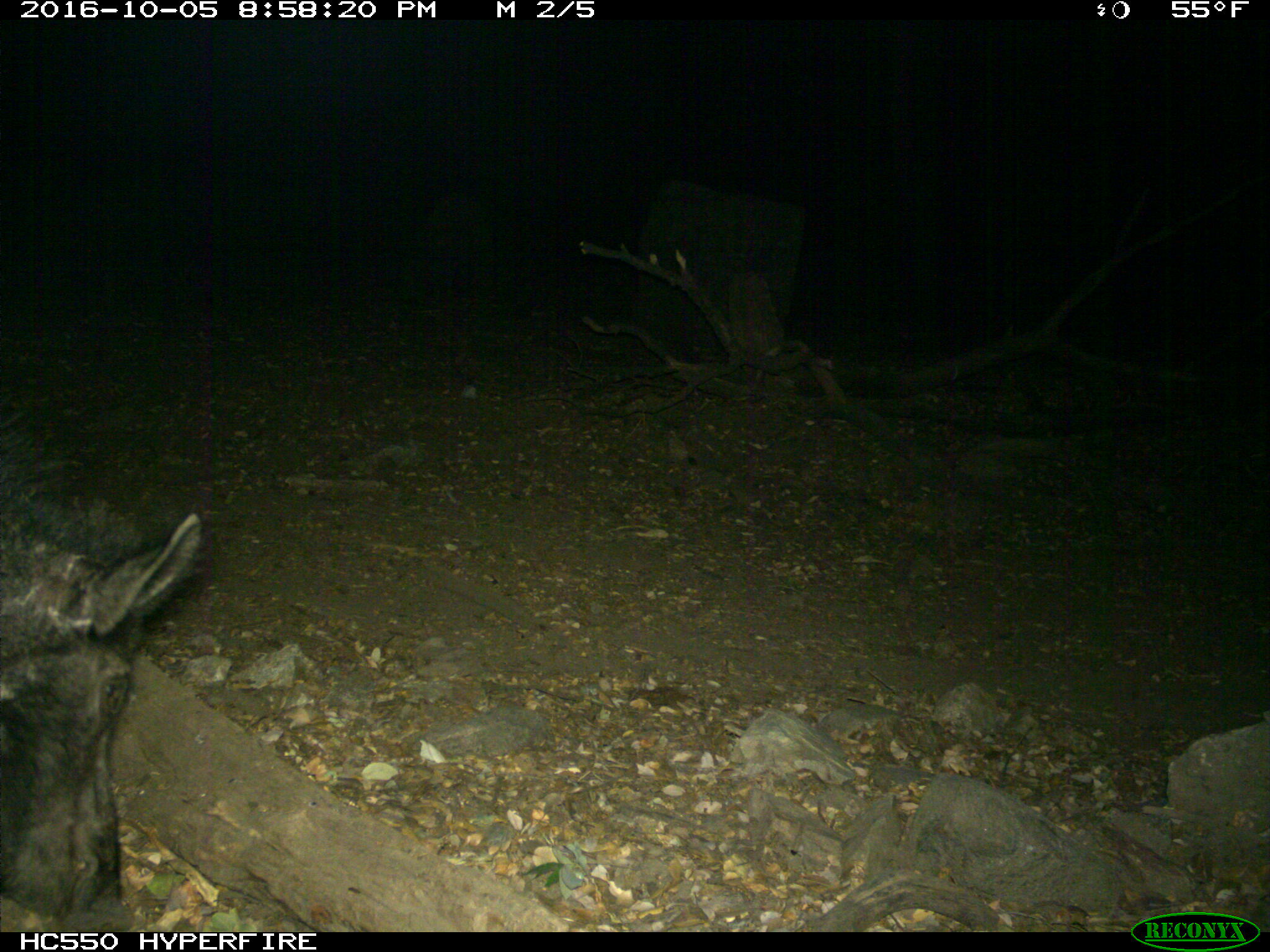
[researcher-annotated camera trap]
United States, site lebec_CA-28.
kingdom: Animalia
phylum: Chordata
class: Mammalia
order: Artiodactyla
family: Suidae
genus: Sus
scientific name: Sus scrofa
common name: wild boar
Sus scrofa (wild boar).